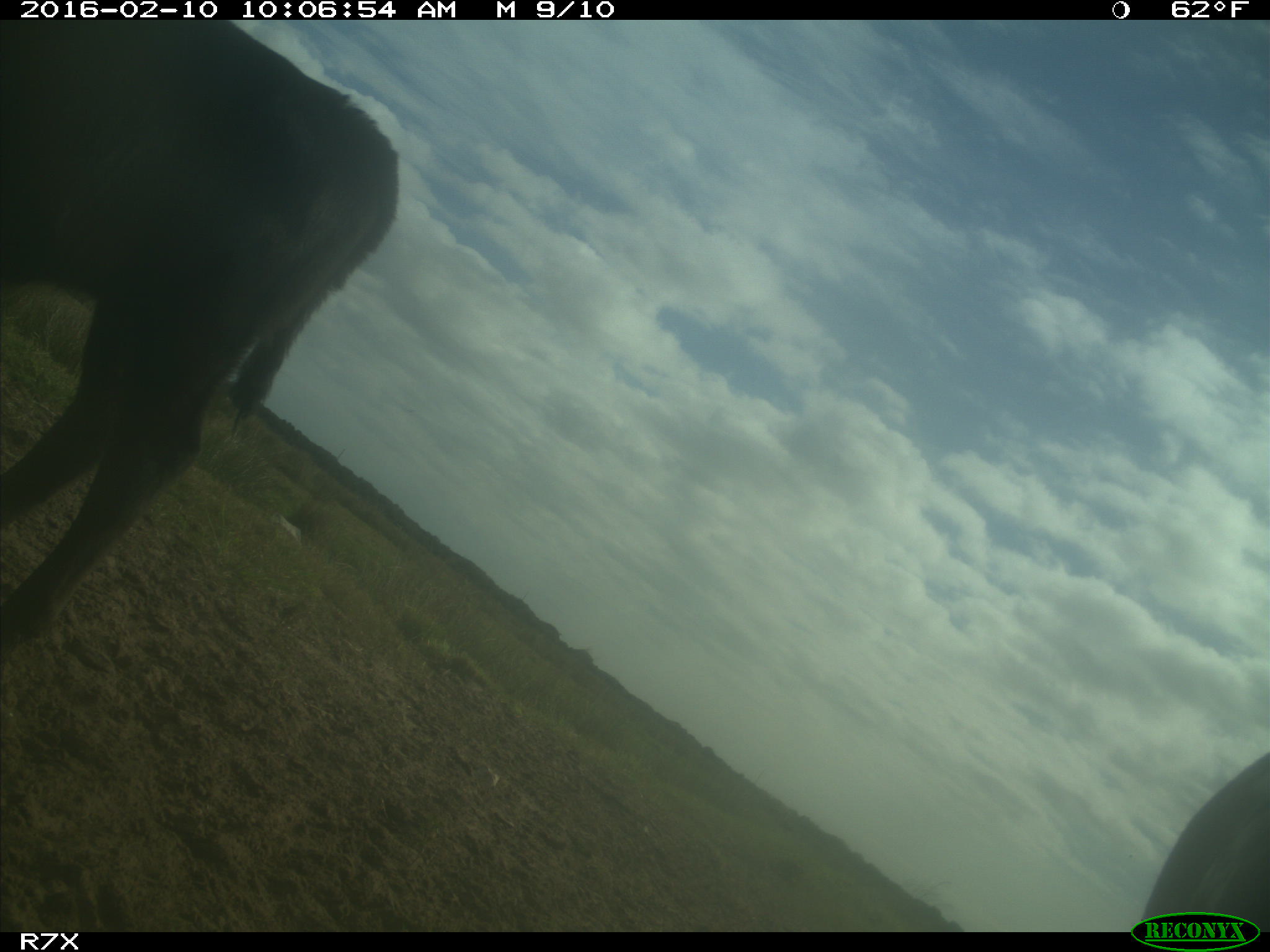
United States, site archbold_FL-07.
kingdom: Animalia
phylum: Chordata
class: Mammalia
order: Artiodactyla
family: Bovidae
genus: Bos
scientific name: Bos taurus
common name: domestic cow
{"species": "Bos taurus (domestic cow)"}